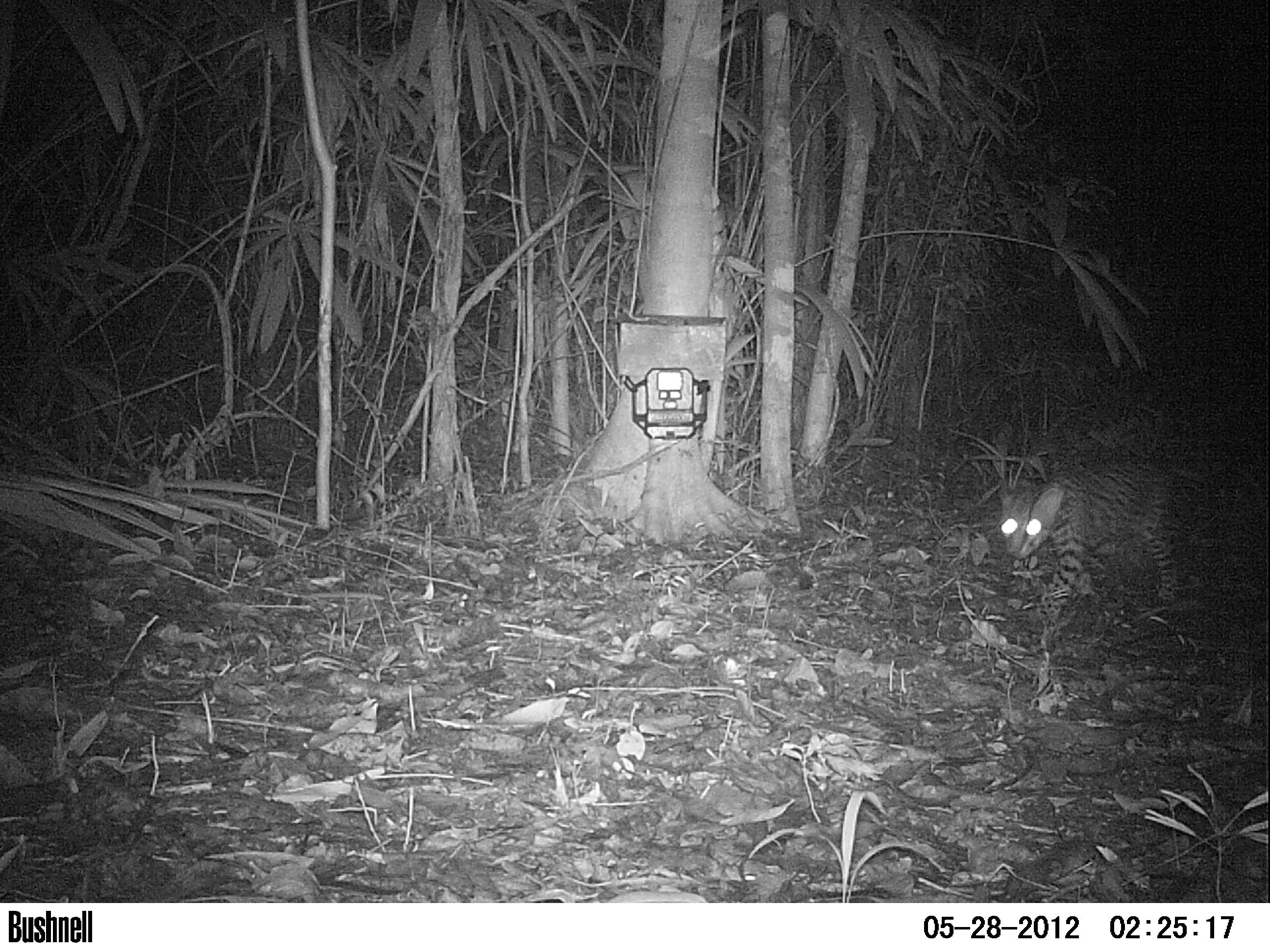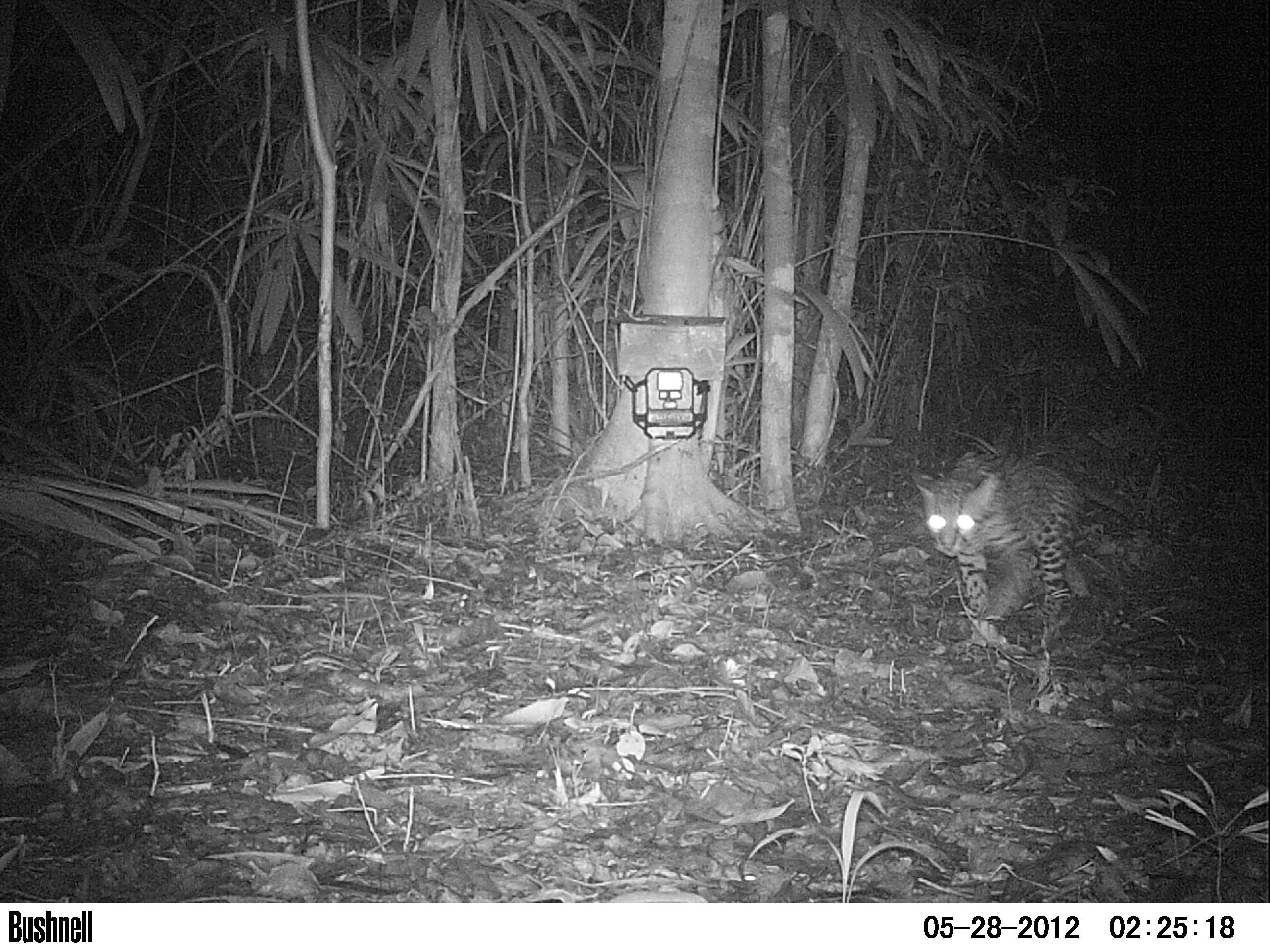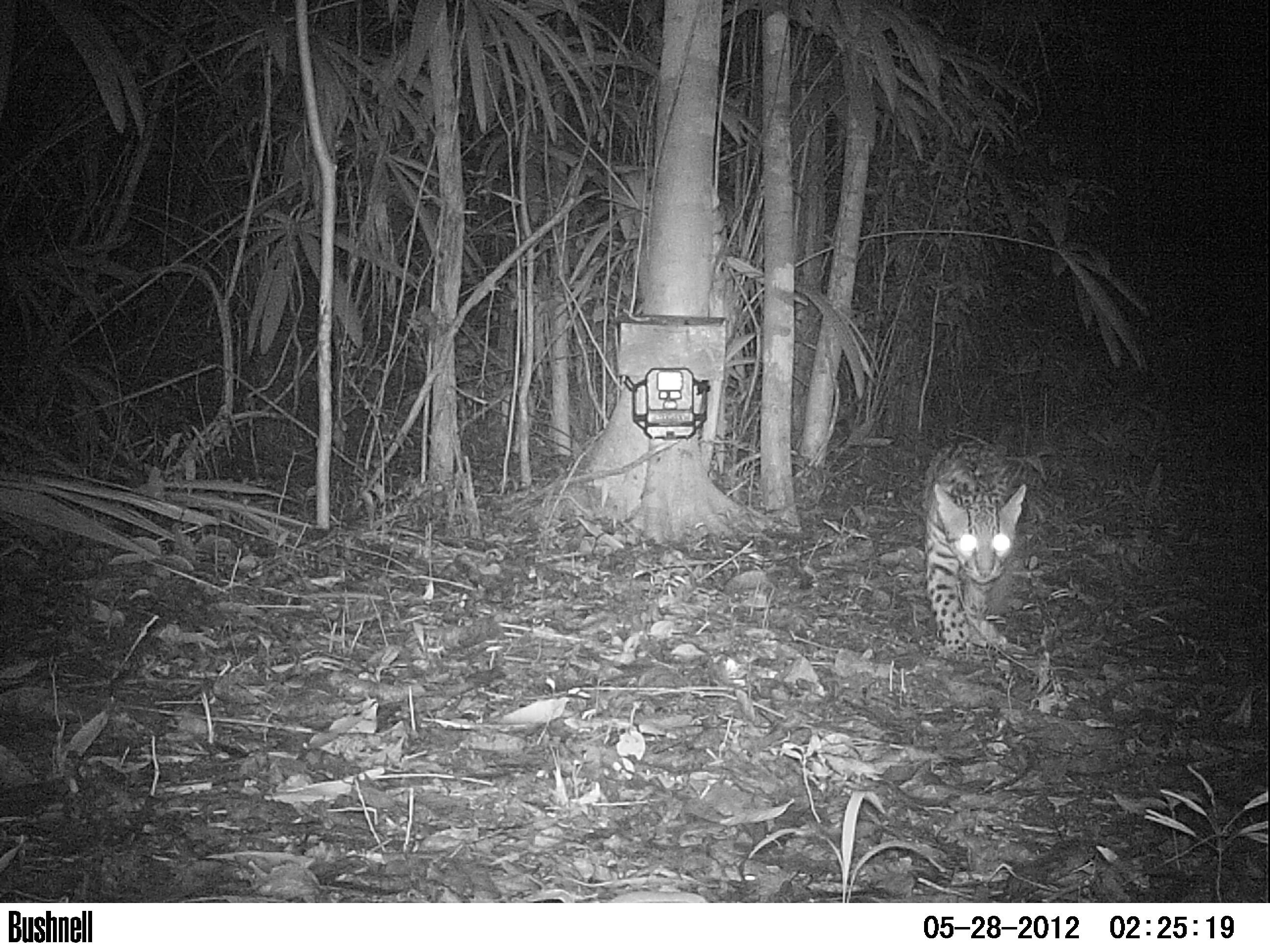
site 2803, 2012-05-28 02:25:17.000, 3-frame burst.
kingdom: Animalia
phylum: Chordata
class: Mammalia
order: Carnivora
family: Felidae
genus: Leopardus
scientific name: Leopardus pardalis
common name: ocelot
Leopardus pardalis (ocelot), count 1, age adult.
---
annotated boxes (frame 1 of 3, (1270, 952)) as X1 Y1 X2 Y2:
leopardus pardalis: 989 453 1217 628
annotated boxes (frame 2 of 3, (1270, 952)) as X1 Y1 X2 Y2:
leopardus pardalis: 910 447 1158 654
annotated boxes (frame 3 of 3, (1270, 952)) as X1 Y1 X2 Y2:
leopardus pardalis: 918 411 1052 662